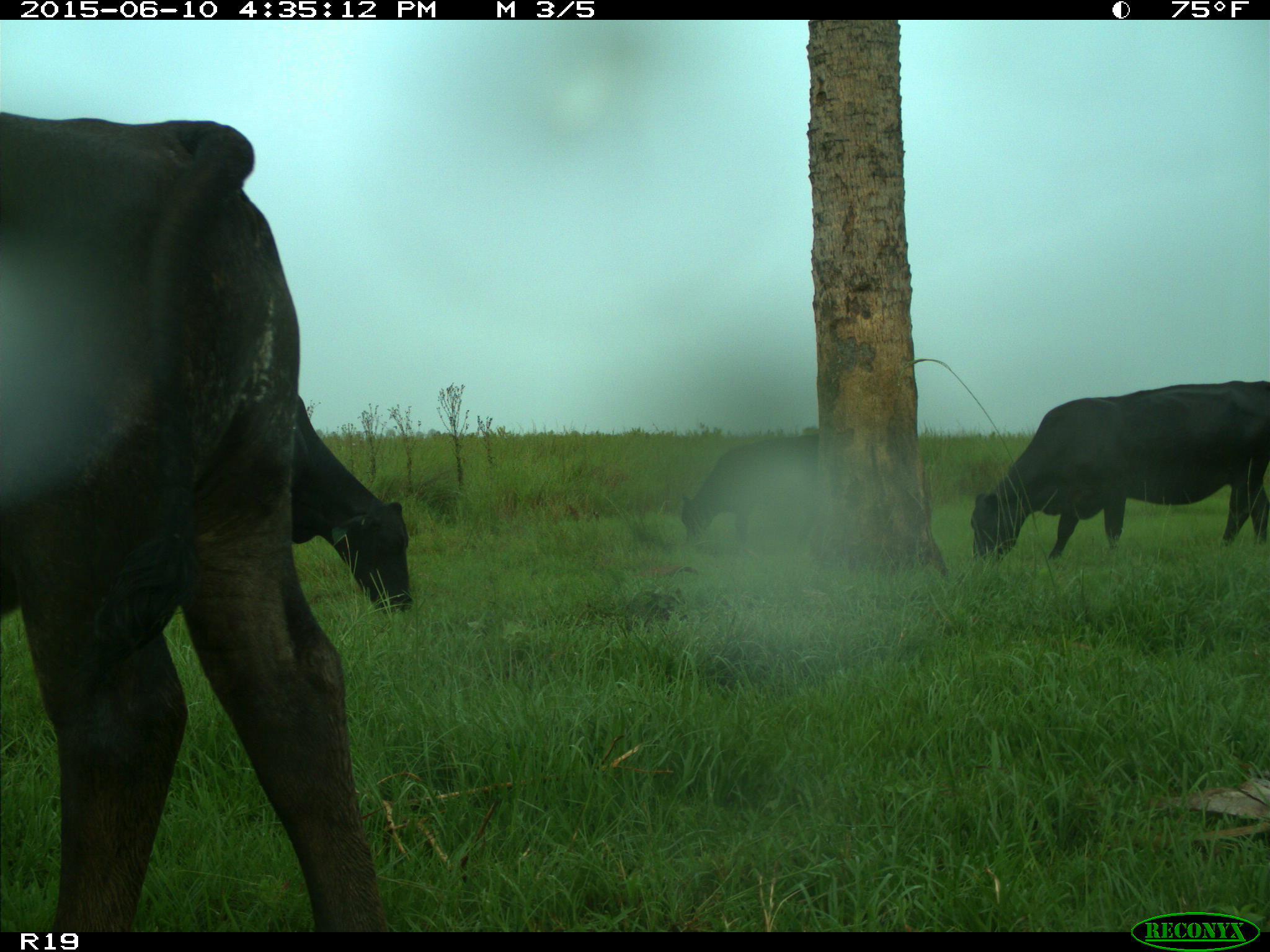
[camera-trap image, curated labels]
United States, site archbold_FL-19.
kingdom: Animalia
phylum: Chordata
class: Mammalia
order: Artiodactyla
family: Bovidae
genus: Bos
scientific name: Bos taurus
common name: domestic cow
Bos taurus (domestic cow).